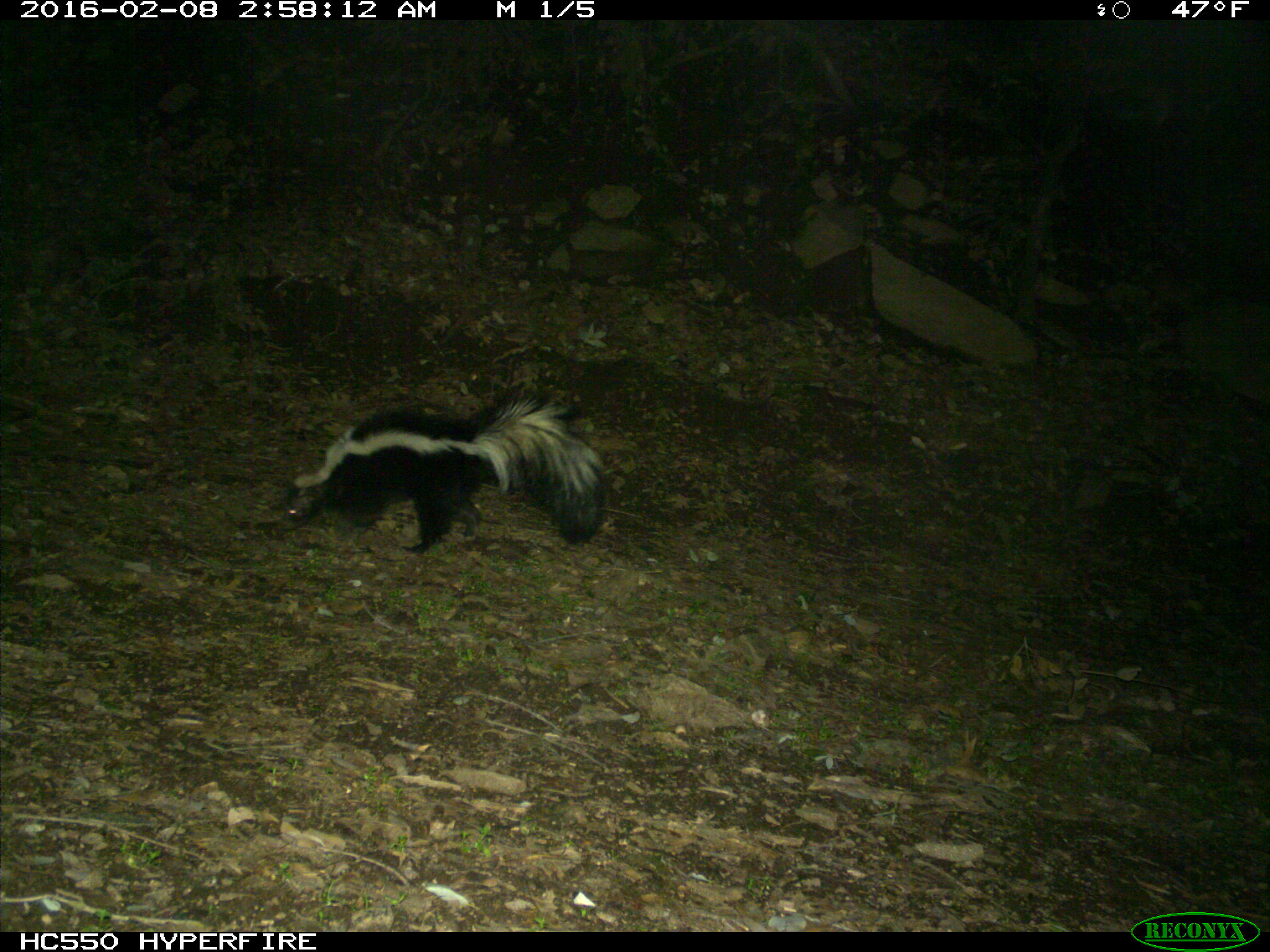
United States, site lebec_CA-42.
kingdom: Animalia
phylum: Chordata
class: Mammalia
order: Carnivora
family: Mephitidae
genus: Mephitis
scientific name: Mephitis mephitis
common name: striped skunk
Mephitis mephitis (striped skunk).